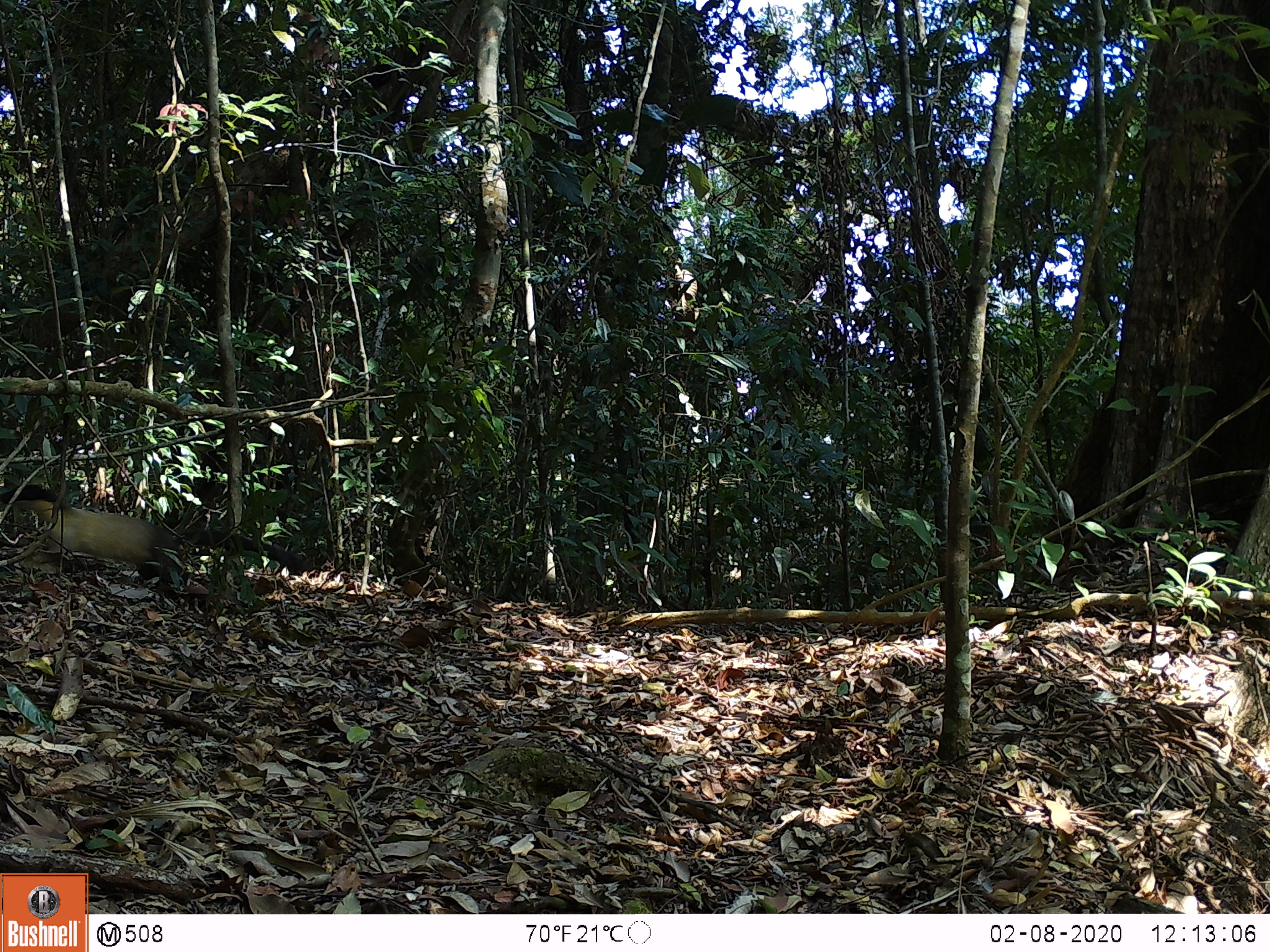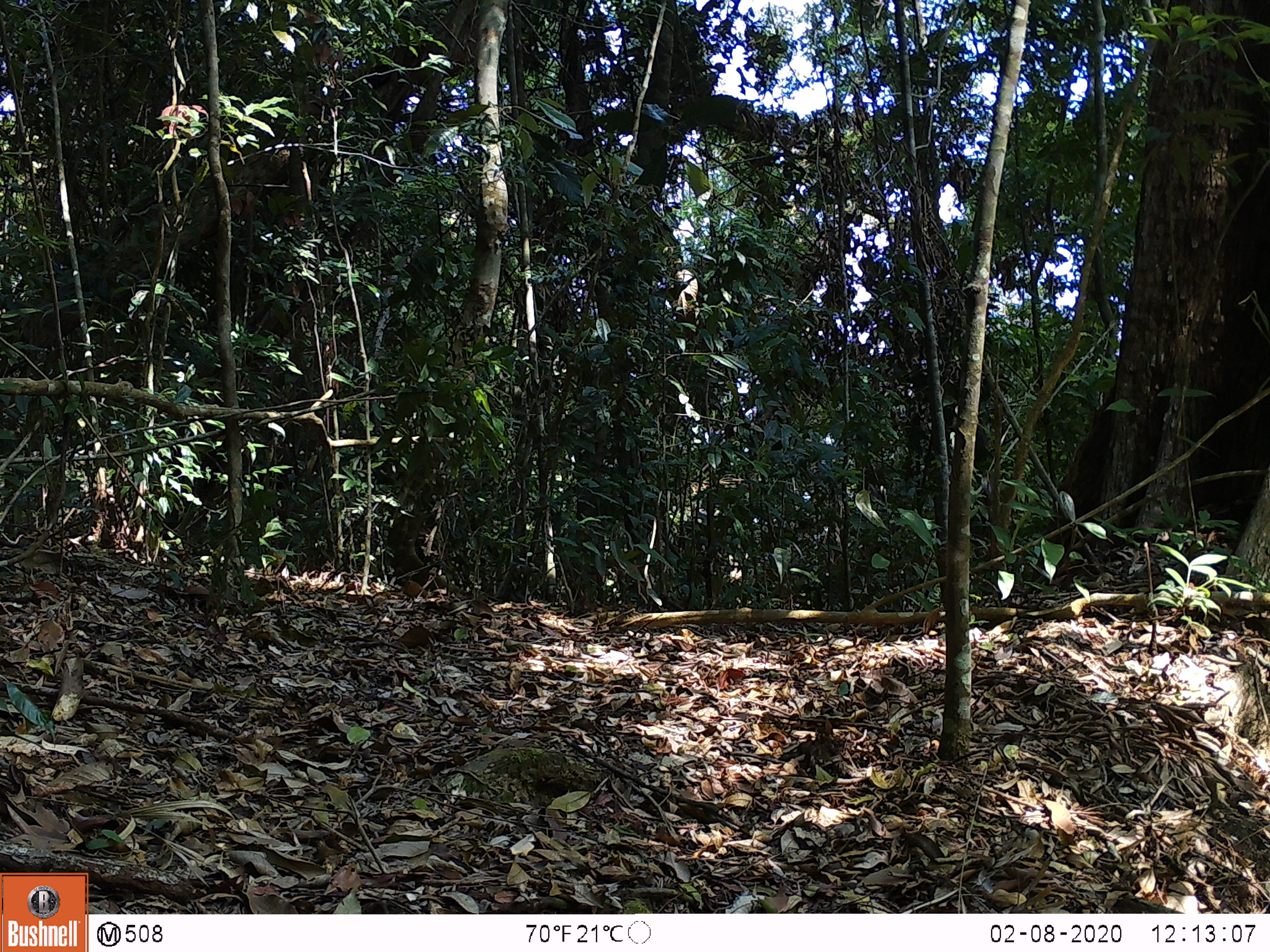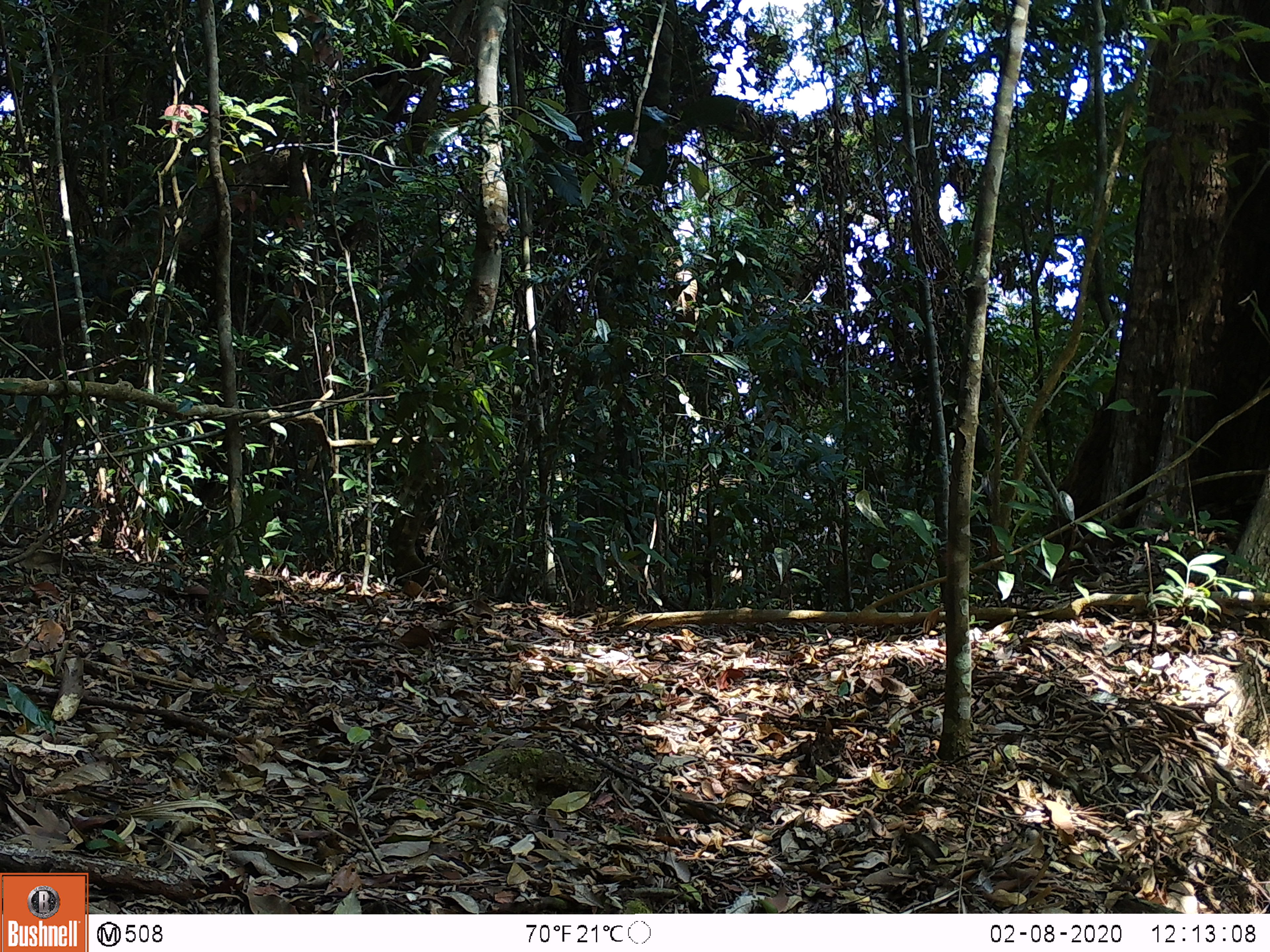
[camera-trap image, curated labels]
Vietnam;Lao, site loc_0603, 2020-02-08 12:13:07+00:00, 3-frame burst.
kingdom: Animalia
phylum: Chordata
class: Mammalia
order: Carnivora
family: Mustelidae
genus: Martes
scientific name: Martes flavigula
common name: yellow-throated marten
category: yellow throated marten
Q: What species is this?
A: Yellow throated marten (yellow-throated marten) (Martes flavigula).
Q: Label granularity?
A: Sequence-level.